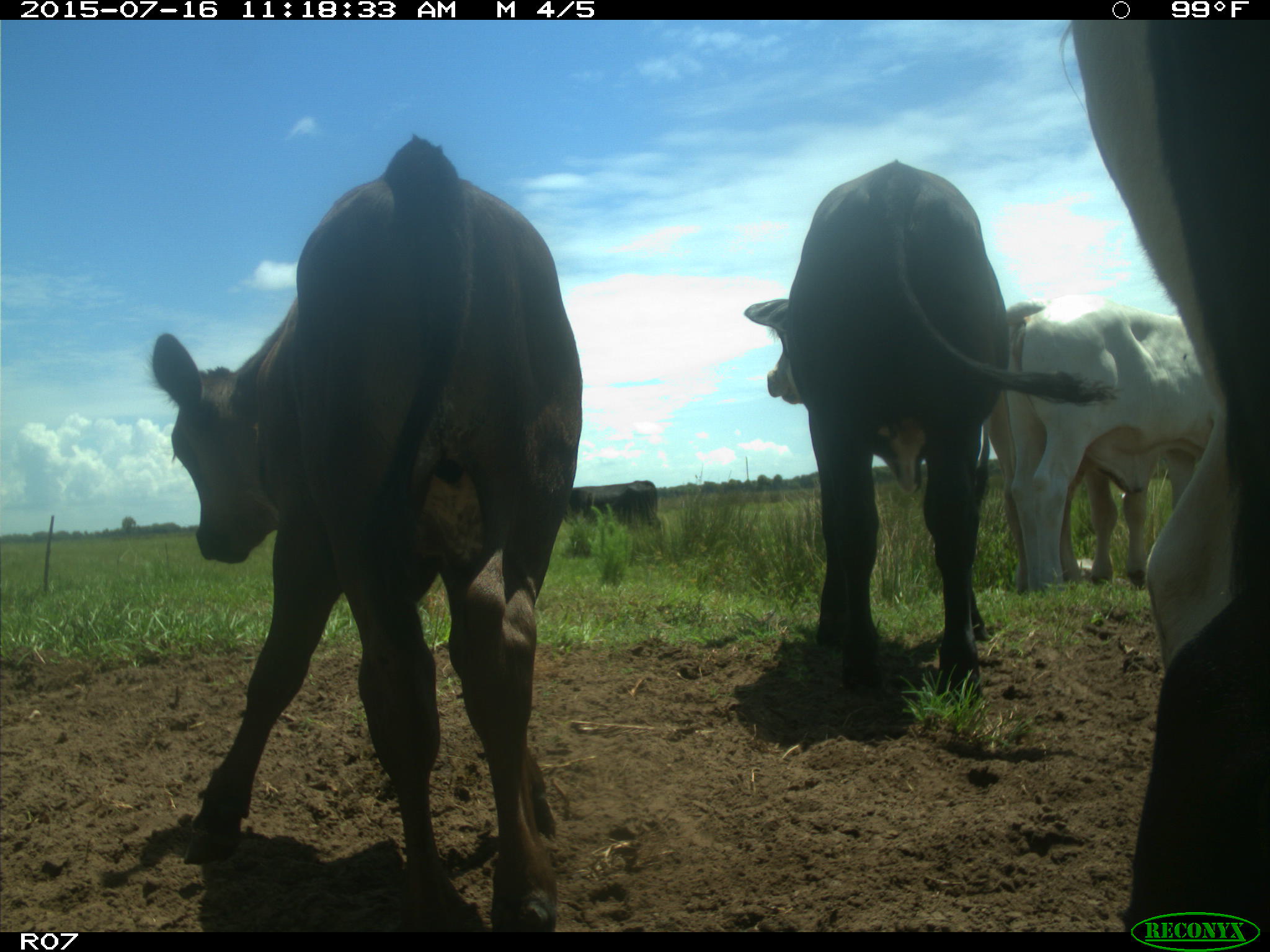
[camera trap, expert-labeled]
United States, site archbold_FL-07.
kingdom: Animalia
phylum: Chordata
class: Mammalia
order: Artiodactyla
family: Bovidae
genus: Bos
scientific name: Bos taurus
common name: domestic cow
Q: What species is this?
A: Bos taurus (domestic cow).